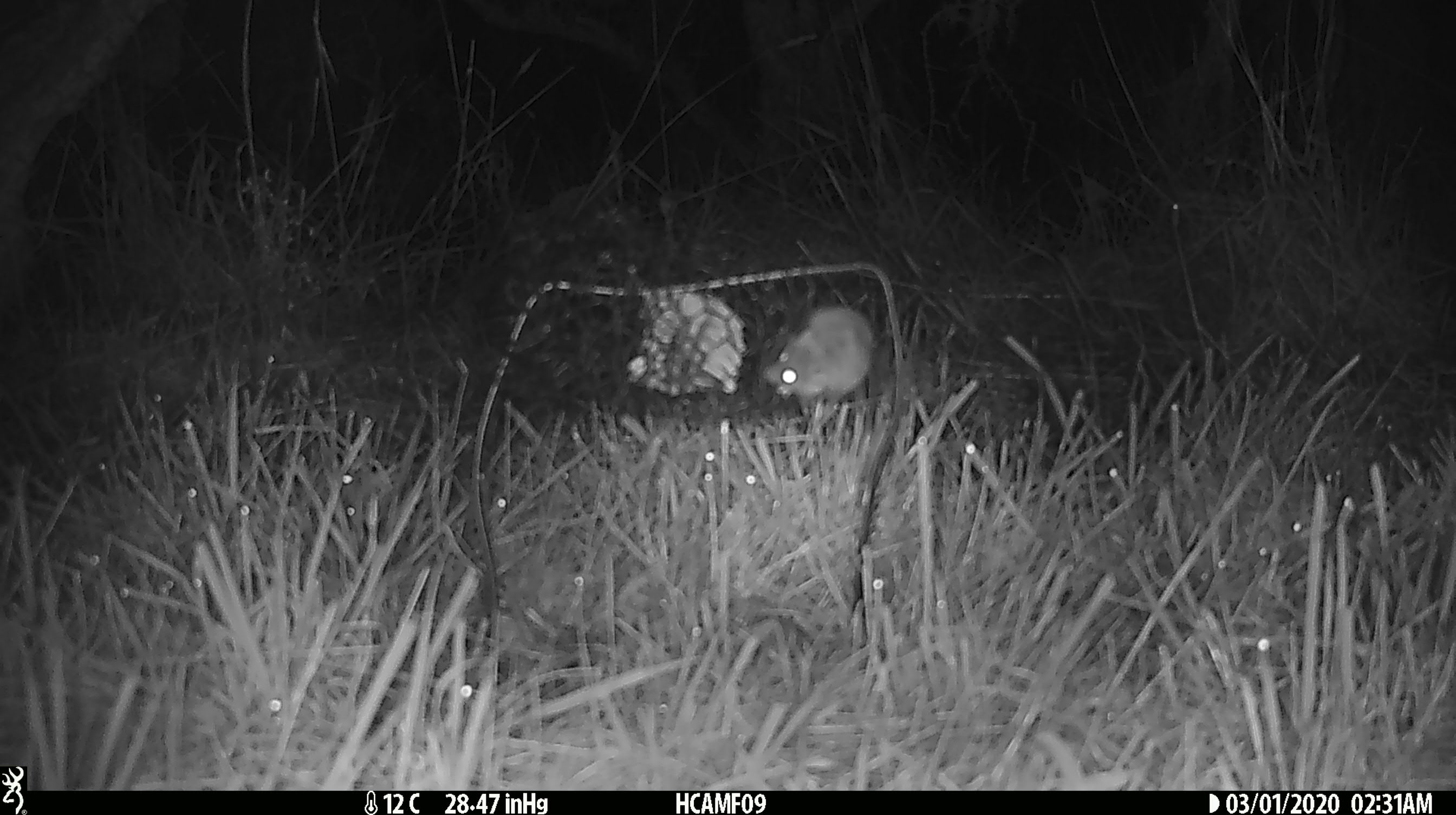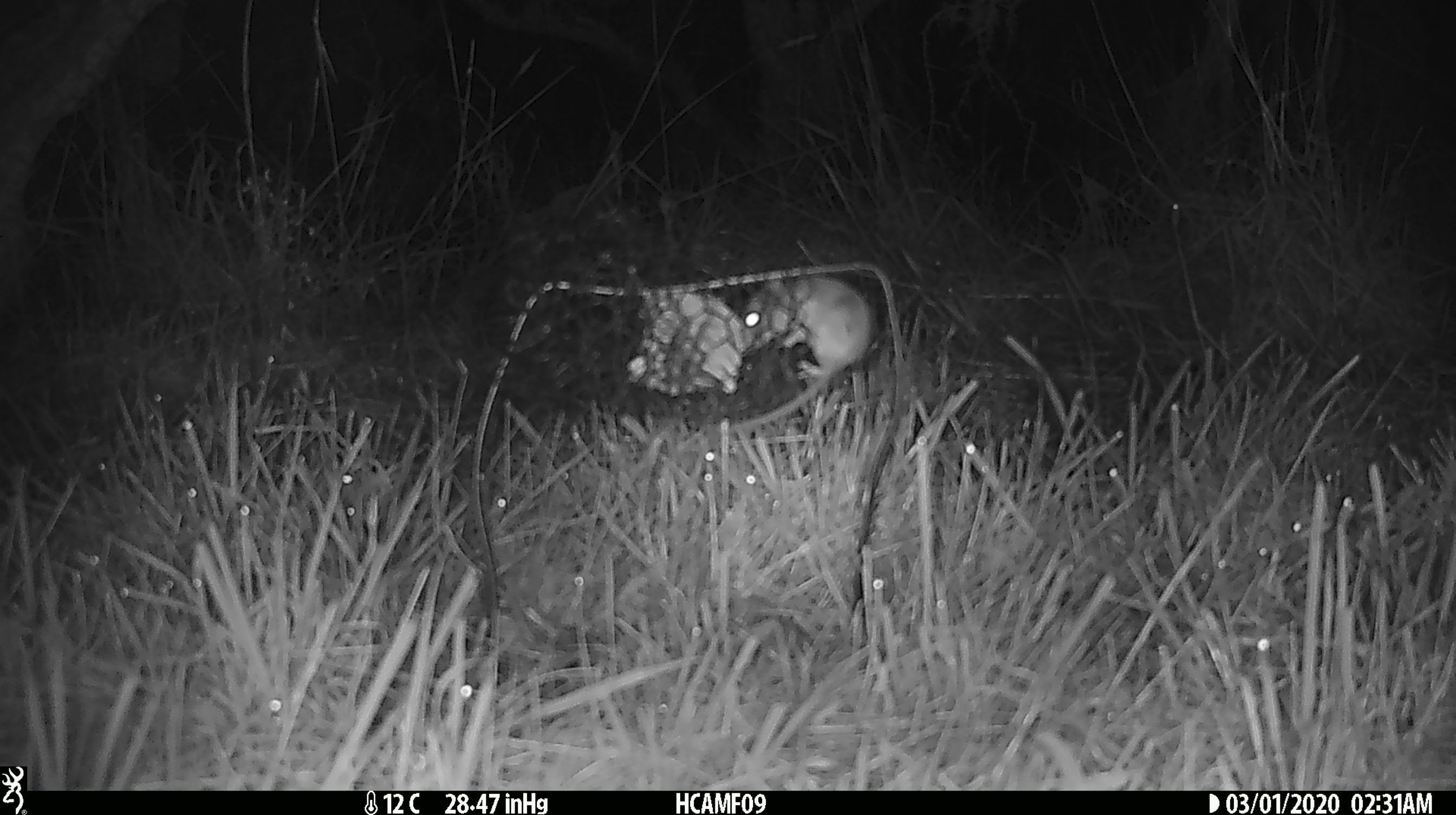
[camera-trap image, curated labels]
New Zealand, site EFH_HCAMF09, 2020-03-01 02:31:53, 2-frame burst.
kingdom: Animalia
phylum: Chordata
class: Mammalia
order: Rodentia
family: Muridae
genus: Mus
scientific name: Mus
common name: mouse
Mouse (Mus).